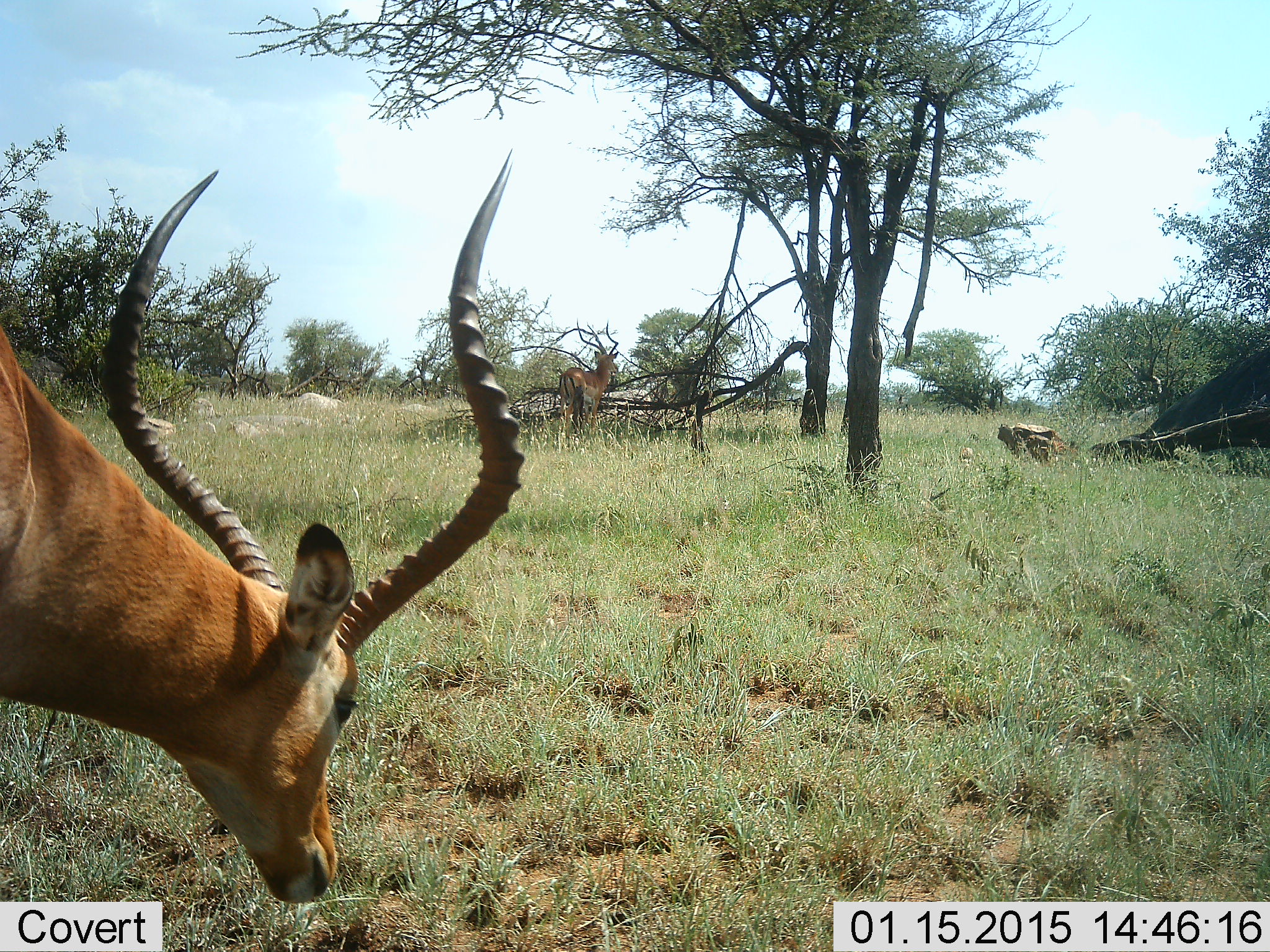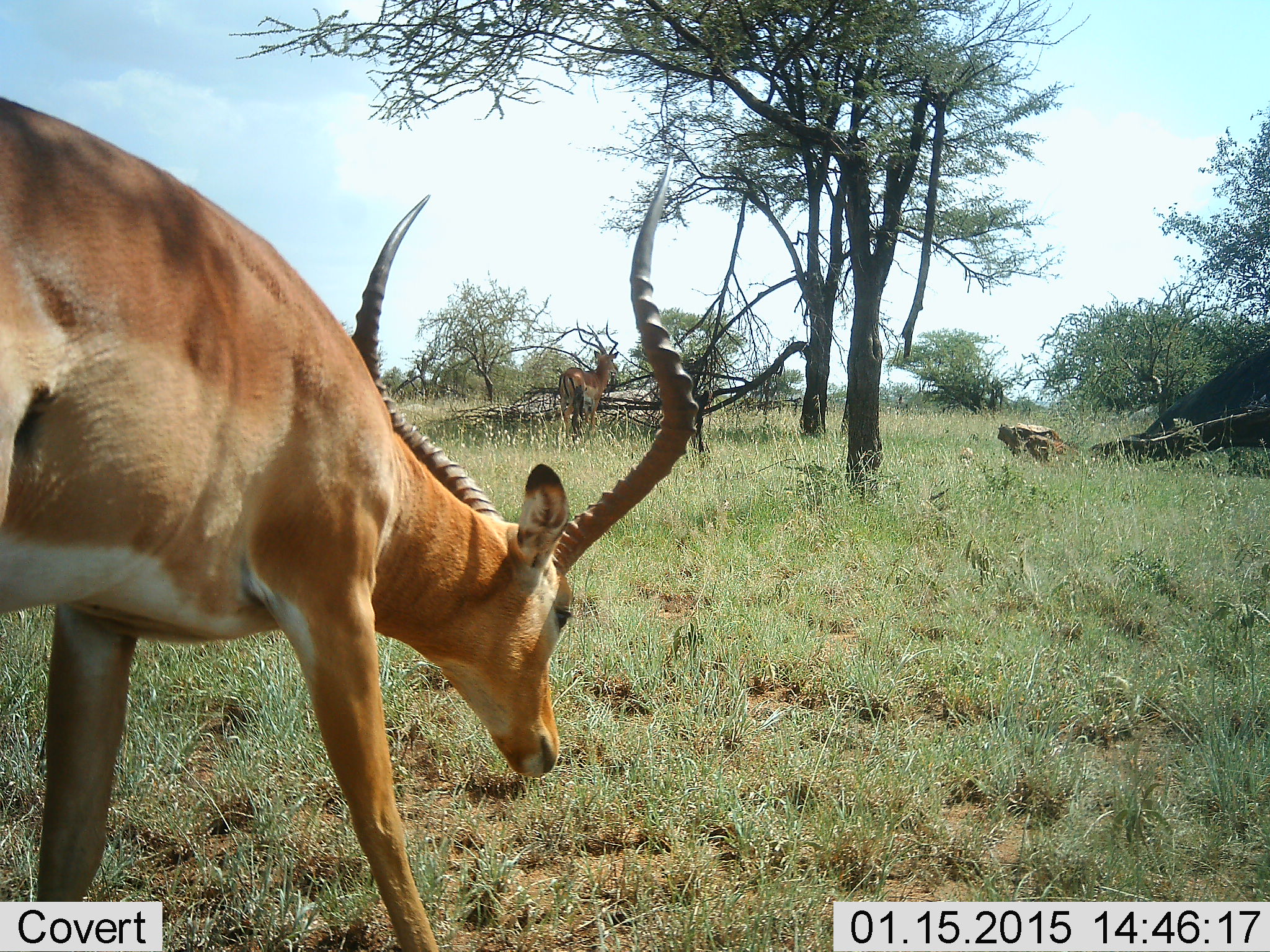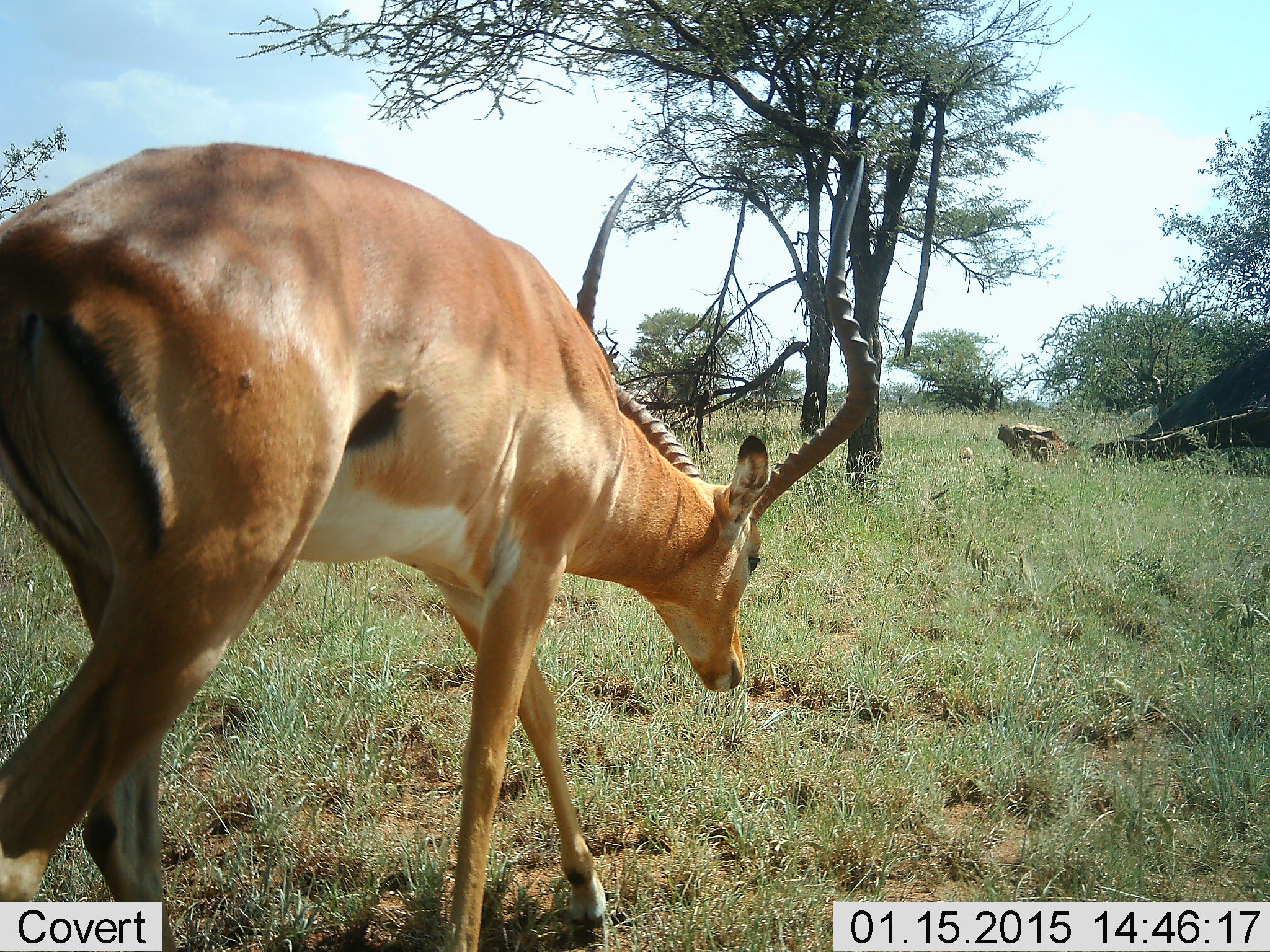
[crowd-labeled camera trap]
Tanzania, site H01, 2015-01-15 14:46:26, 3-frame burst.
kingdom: Animalia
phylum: Chordata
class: Mammalia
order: Artiodactyla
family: Bovidae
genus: Aepyceros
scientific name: Aepyceros melampus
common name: impala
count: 2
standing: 40%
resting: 0%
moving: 60%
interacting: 0%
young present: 0%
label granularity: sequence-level